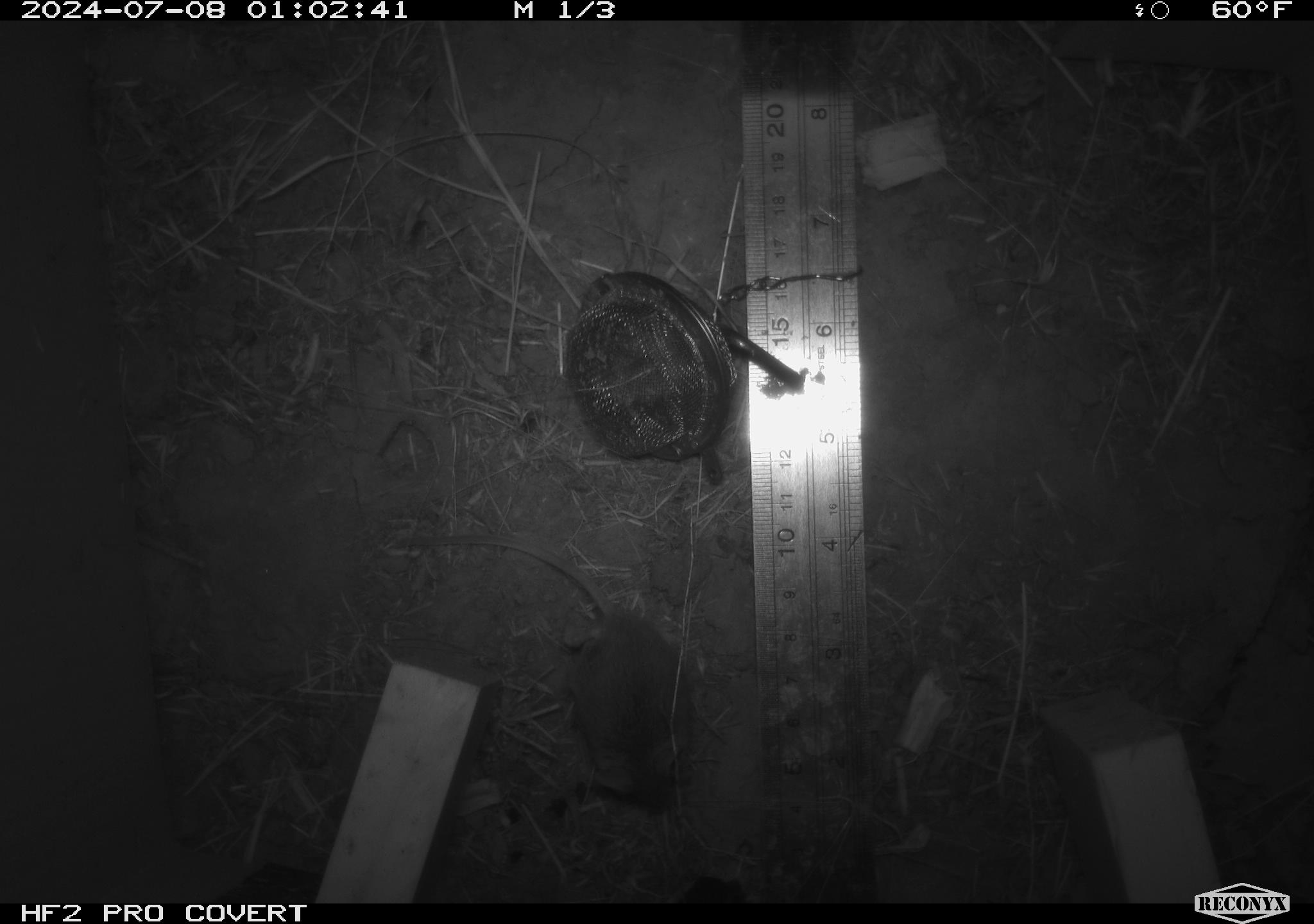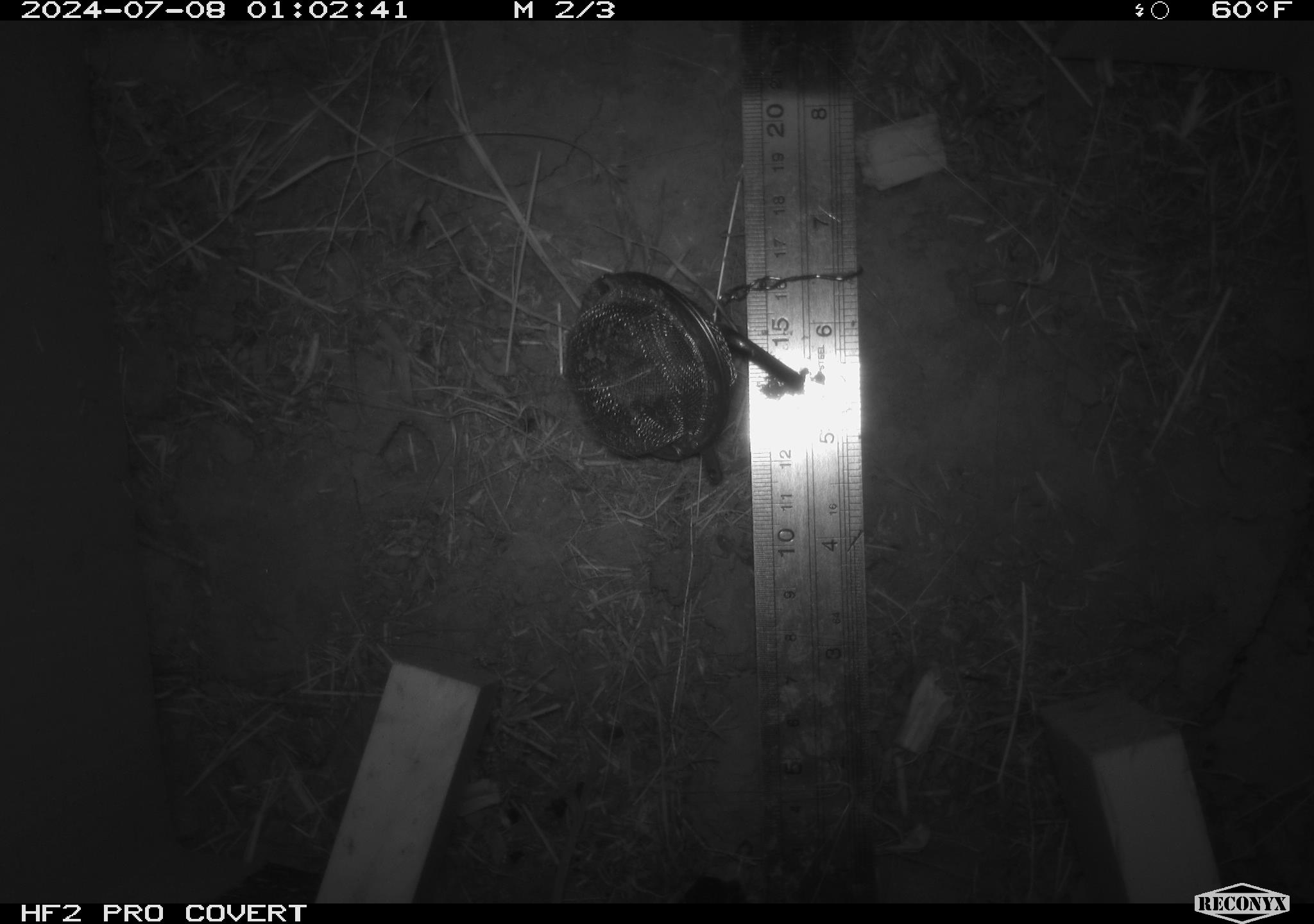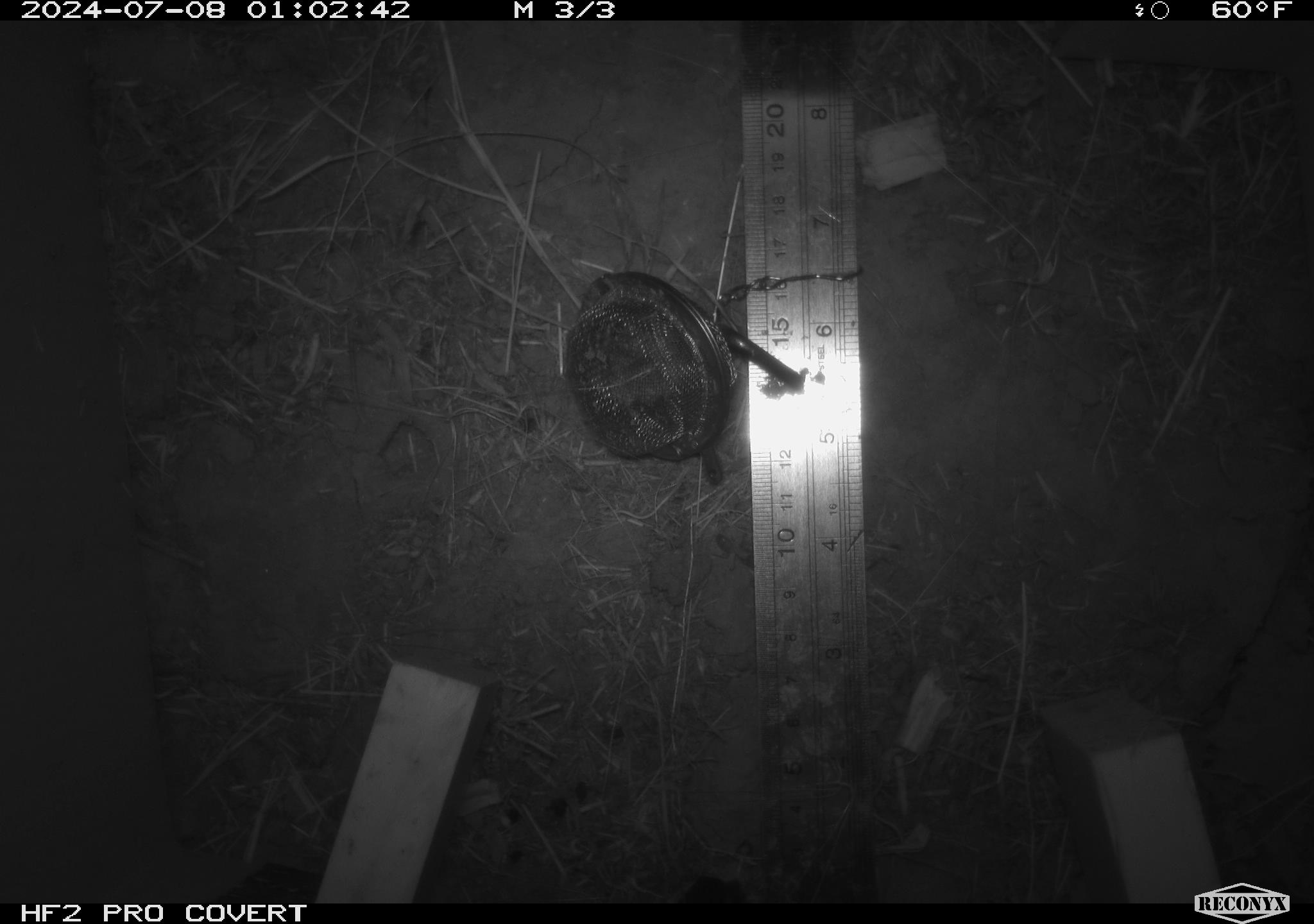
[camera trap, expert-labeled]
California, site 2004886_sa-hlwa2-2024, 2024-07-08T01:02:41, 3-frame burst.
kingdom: Animalia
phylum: Chordata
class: Mammalia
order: Rodentia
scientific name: Rodentia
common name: mouse species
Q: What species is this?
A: Mouse species (Rodentia).